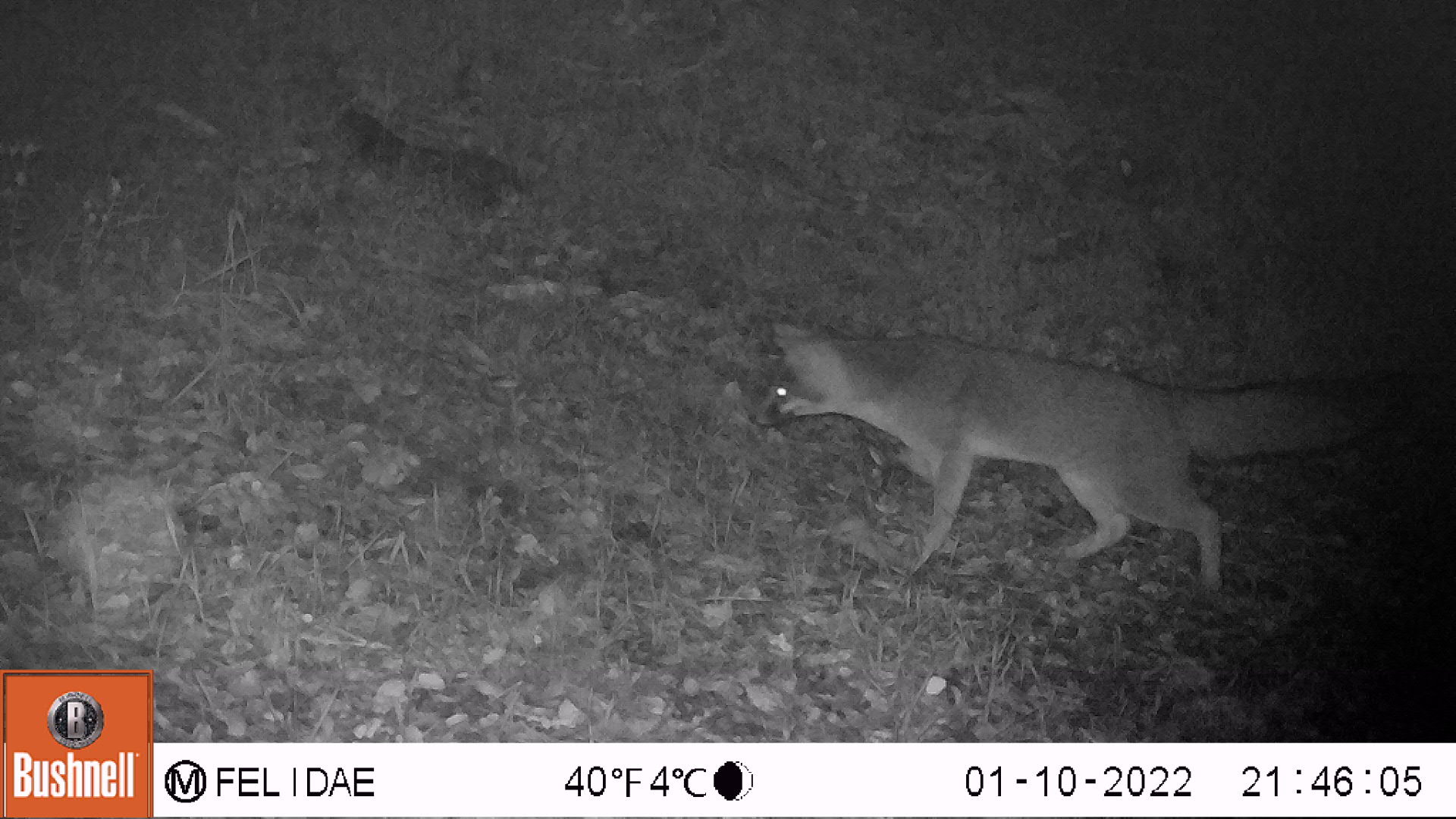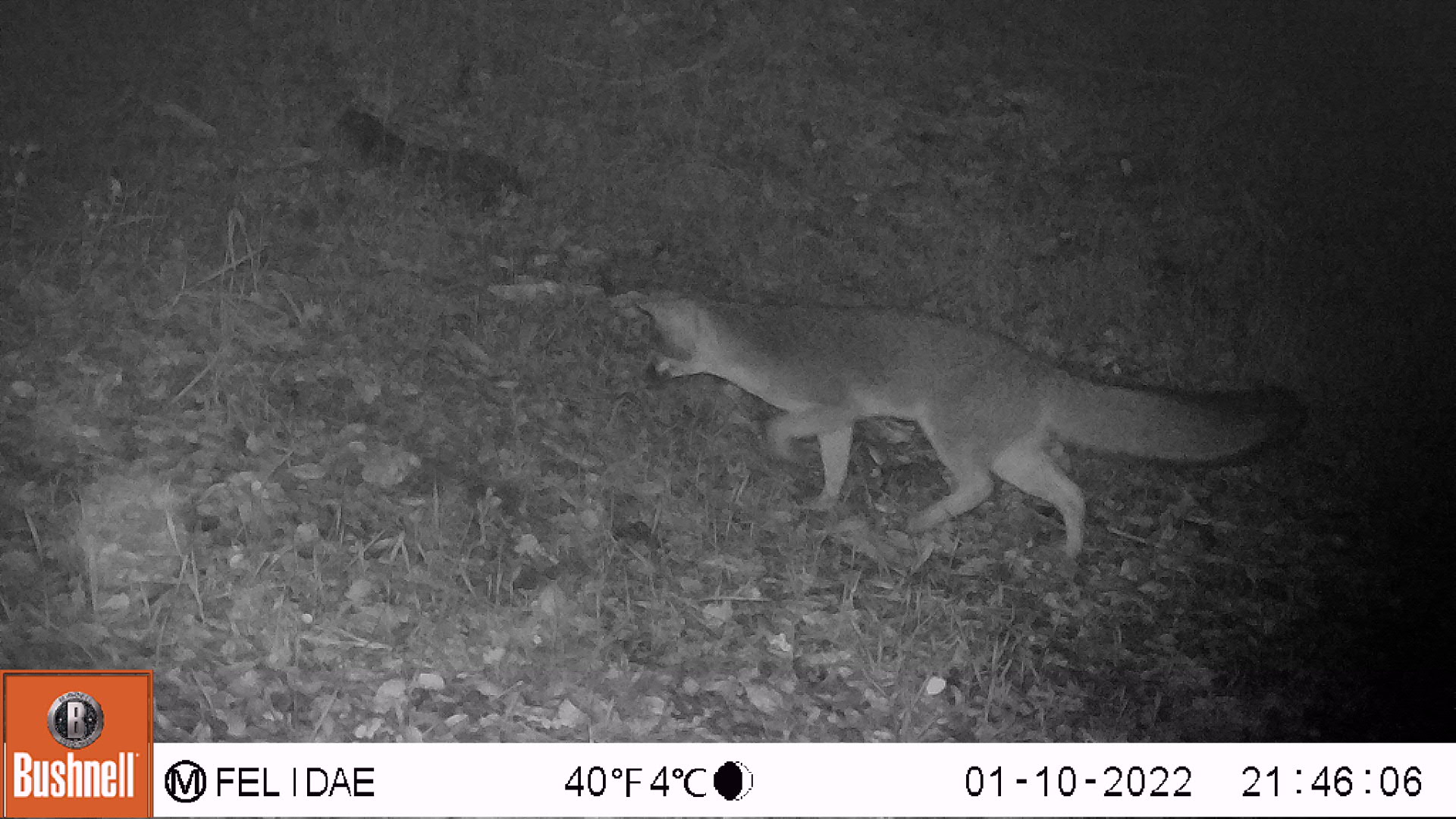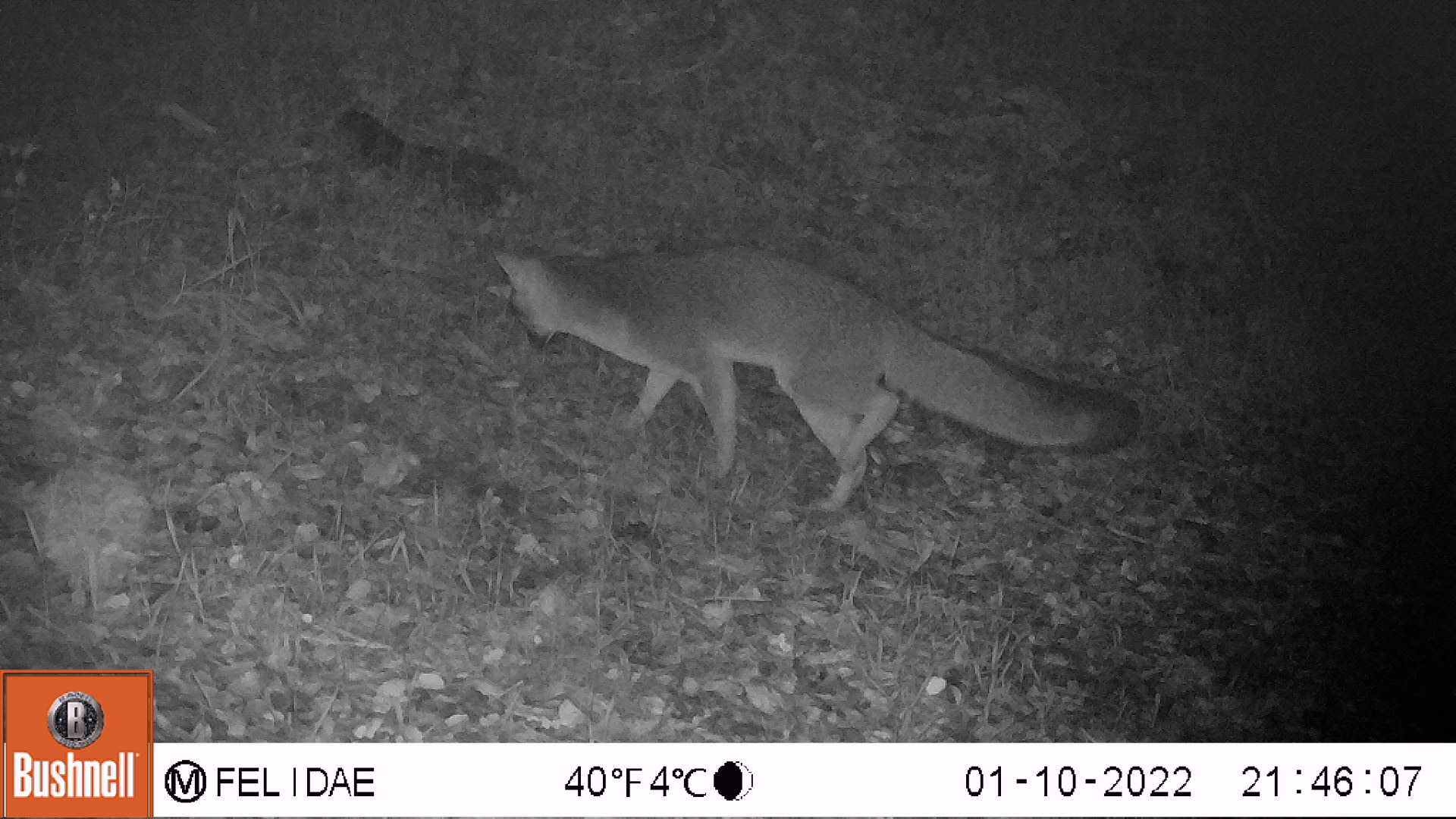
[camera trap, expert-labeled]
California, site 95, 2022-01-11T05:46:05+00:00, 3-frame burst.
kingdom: Animalia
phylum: Chordata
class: Mammalia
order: Carnivora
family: Canidae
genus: Urocyon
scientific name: Urocyon cinereoargenteus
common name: gray fox